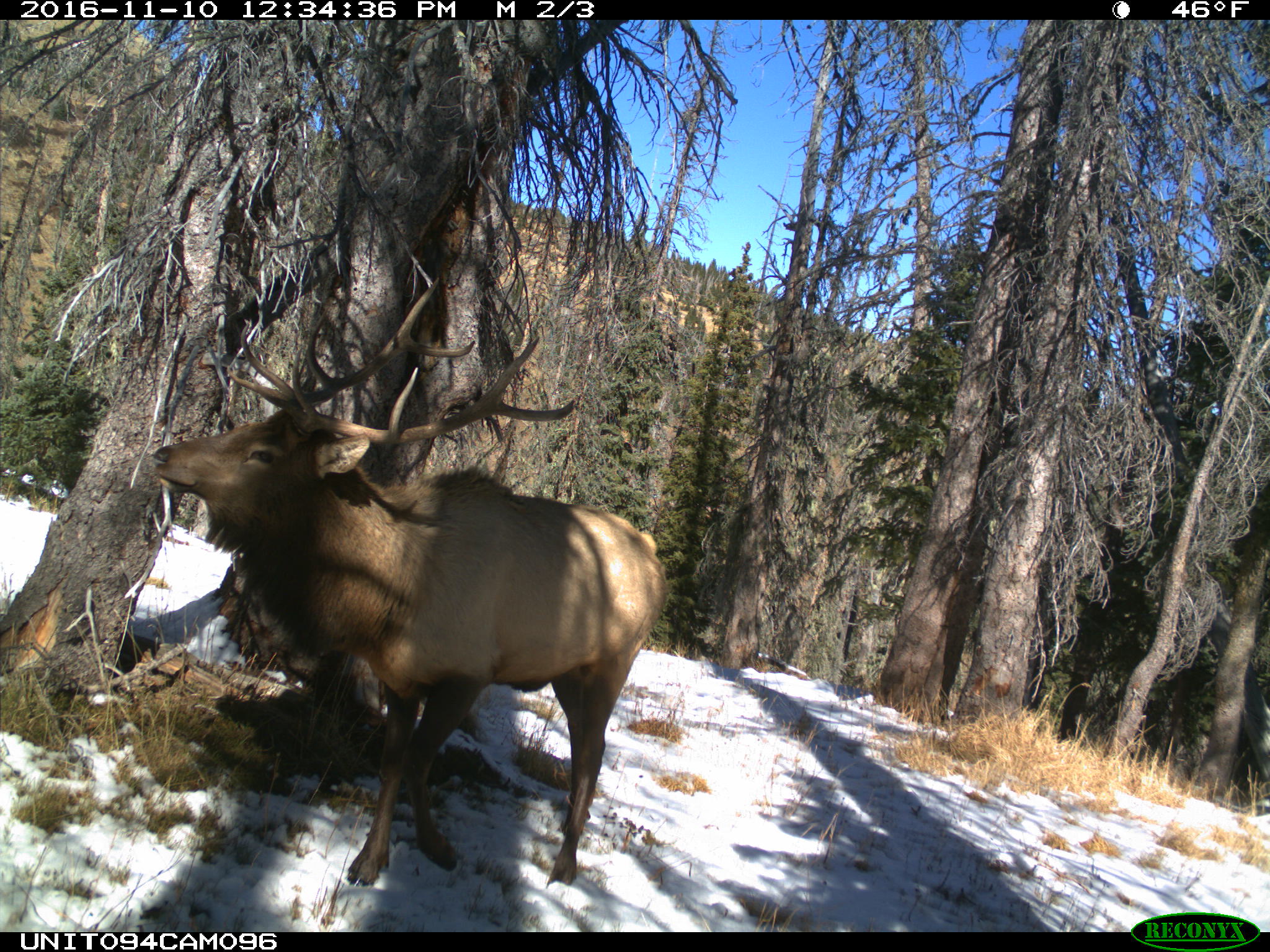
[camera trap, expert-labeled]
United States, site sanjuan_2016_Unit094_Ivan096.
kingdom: Animalia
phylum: Chordata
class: Mammalia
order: Artiodactyla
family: Cervidae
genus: Cervus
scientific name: Cervus elaphus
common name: red deer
Cervus elaphus (red deer).